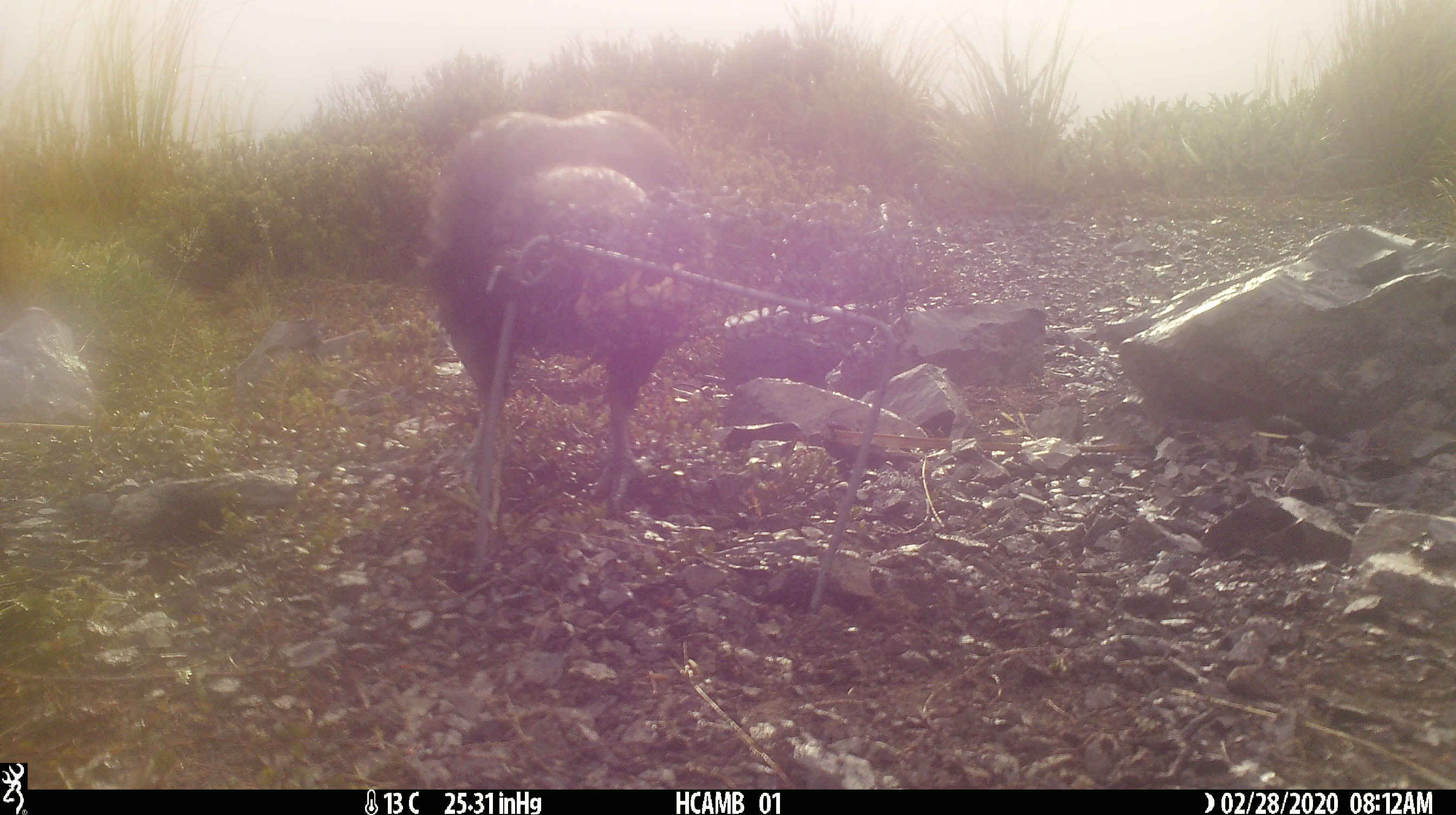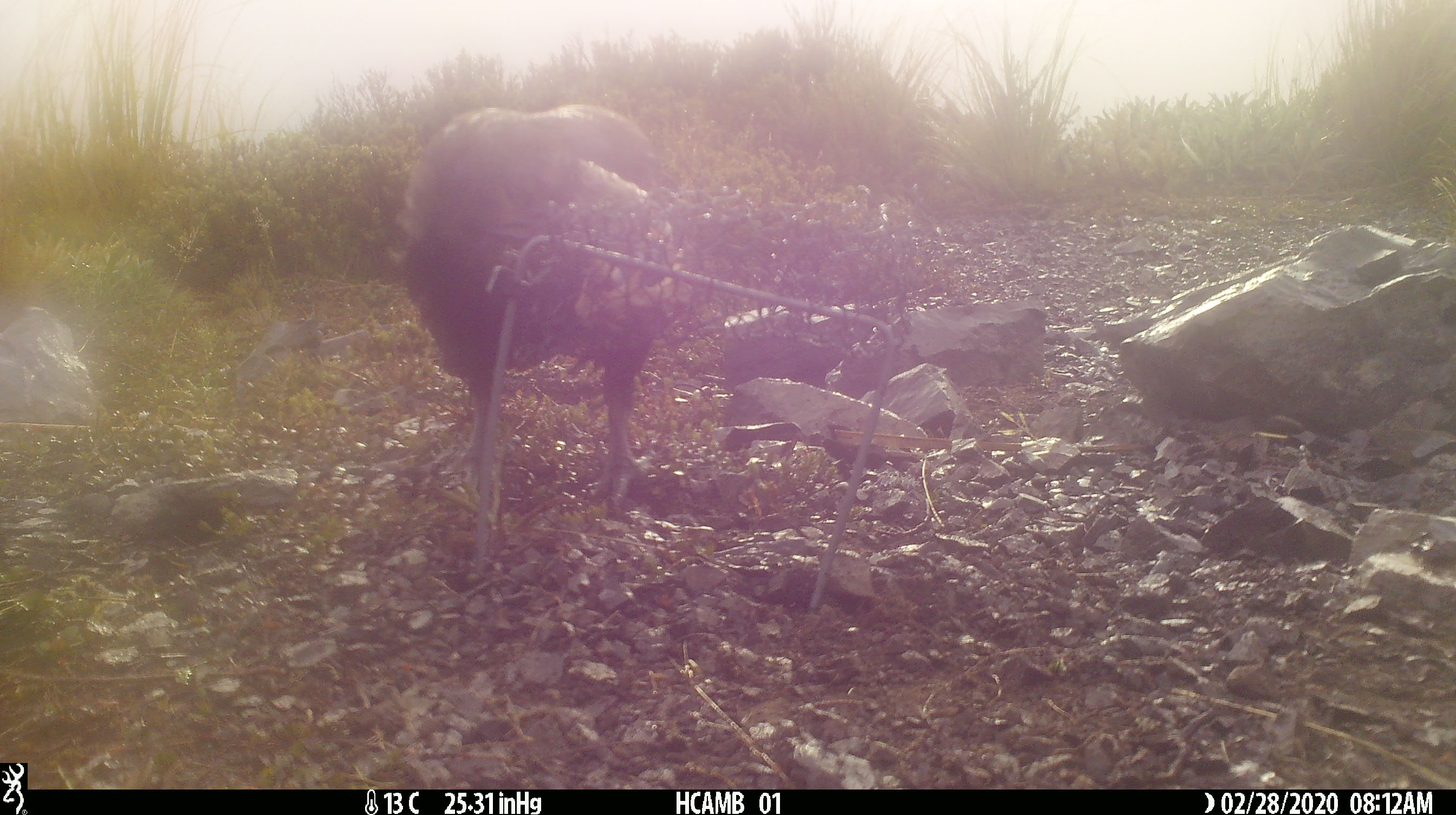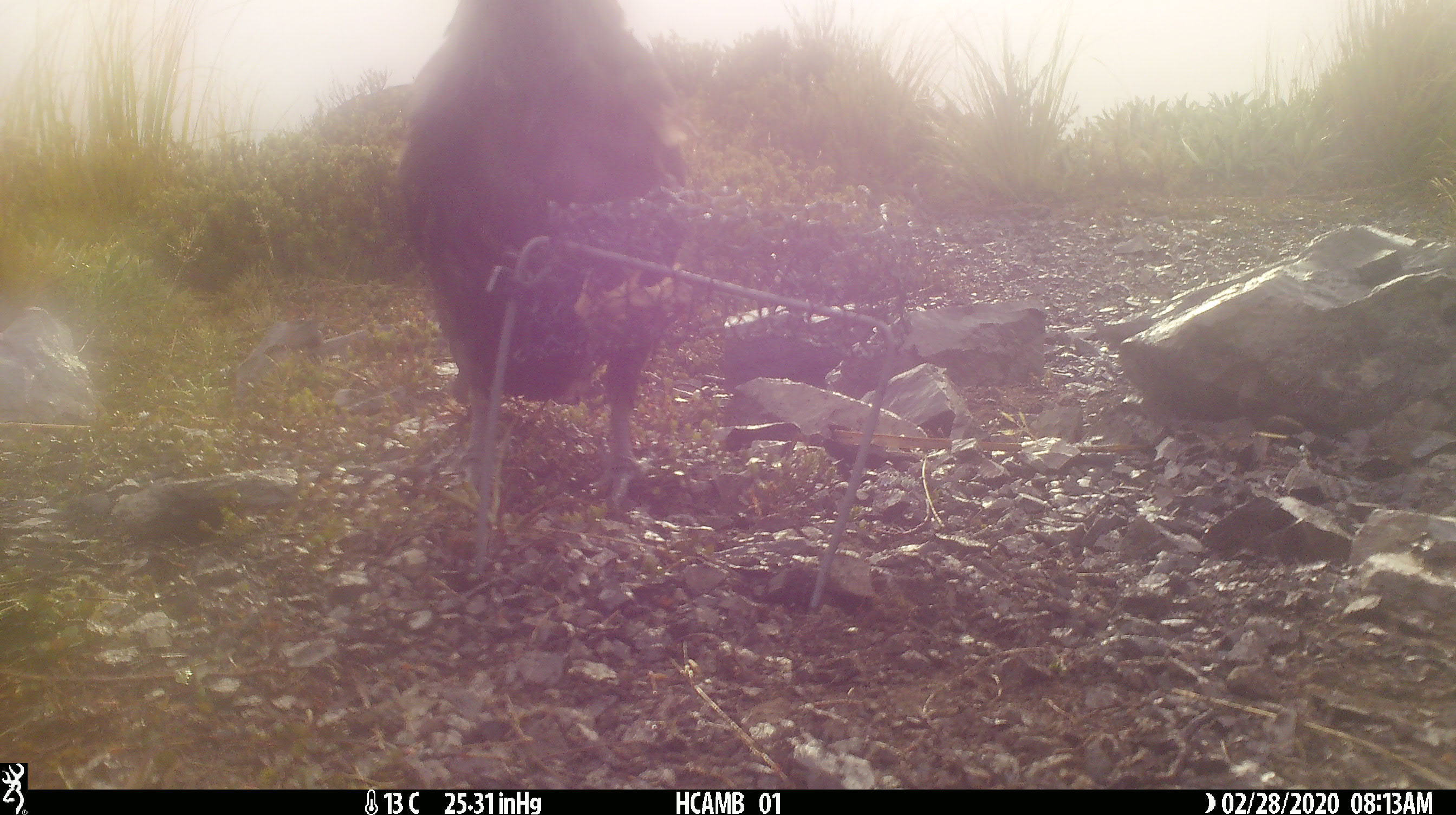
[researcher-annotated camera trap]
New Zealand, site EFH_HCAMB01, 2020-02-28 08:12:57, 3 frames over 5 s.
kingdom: Animalia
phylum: Chordata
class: Aves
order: Psittaciformes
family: Strigopidae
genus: Nestor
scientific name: Nestor notabilis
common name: kea